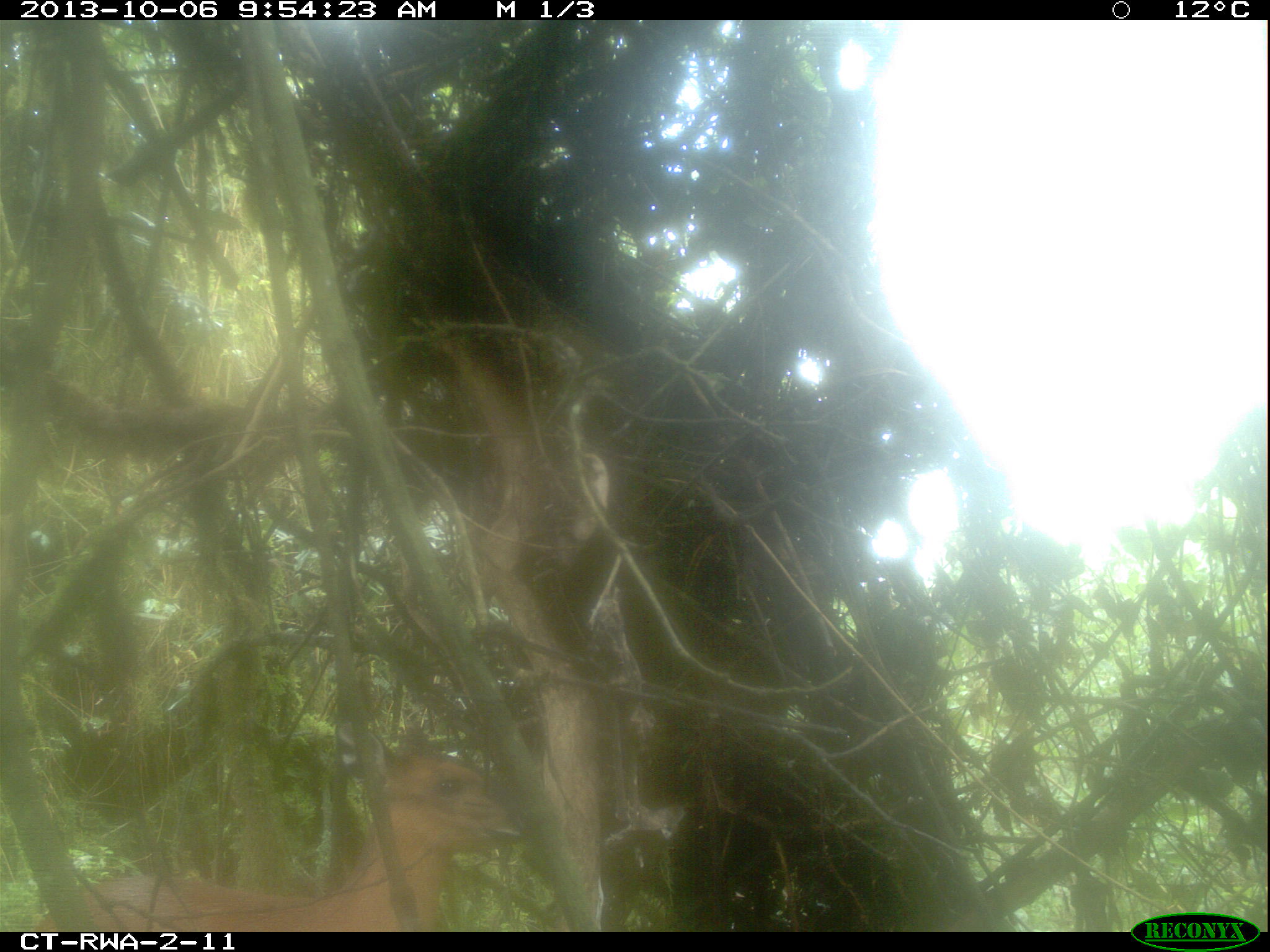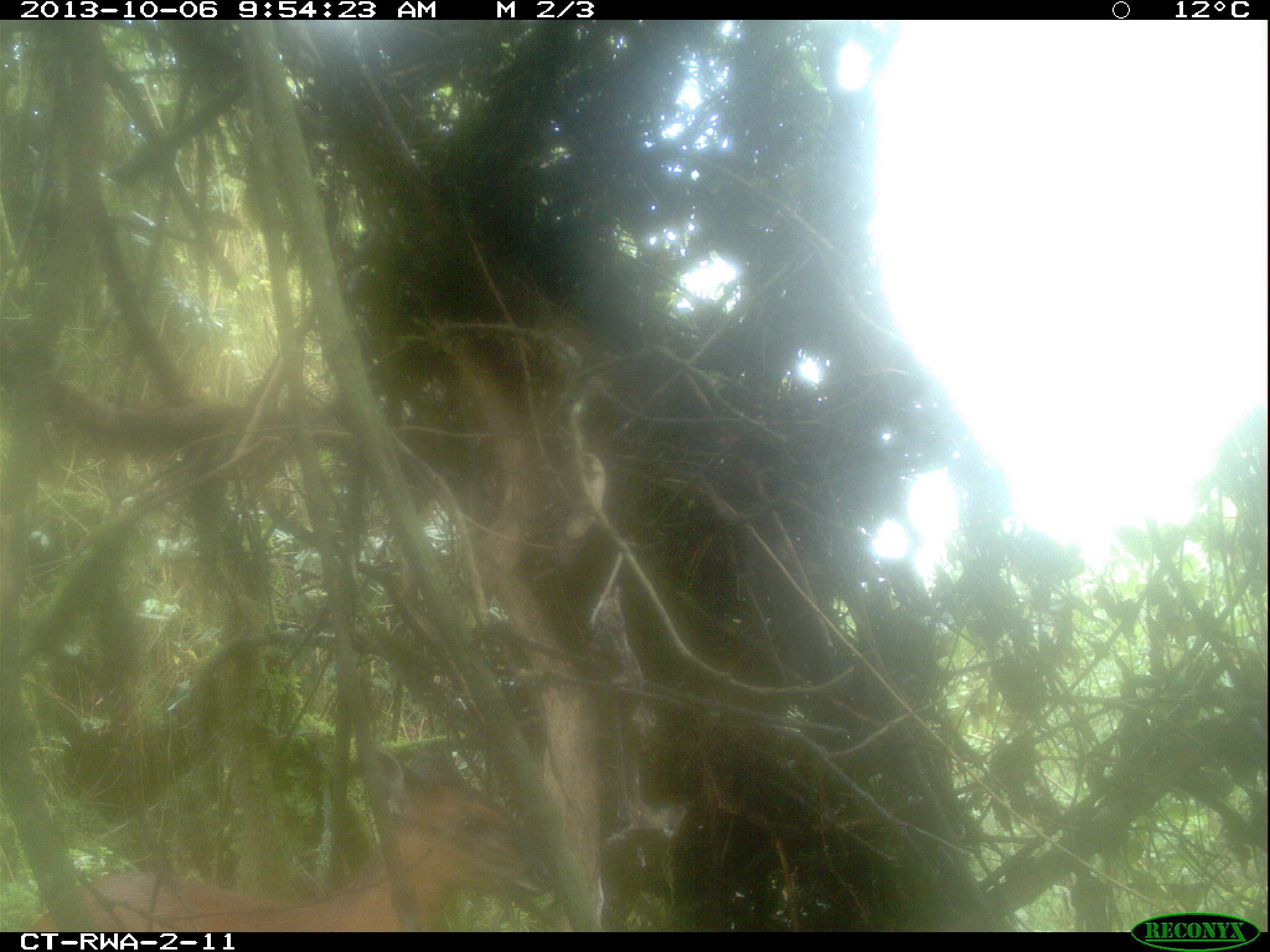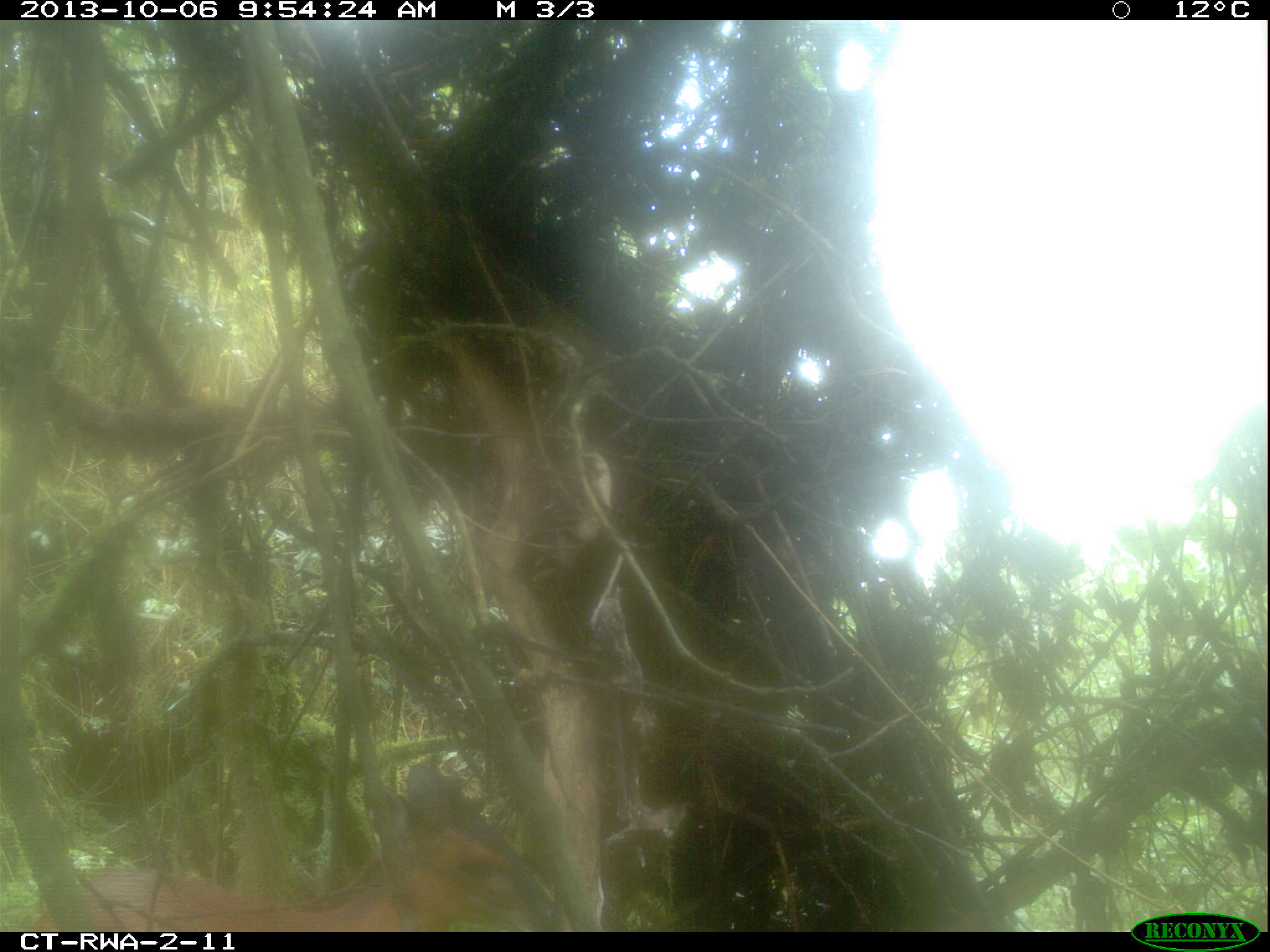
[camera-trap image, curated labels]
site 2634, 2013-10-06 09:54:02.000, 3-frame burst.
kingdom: Animalia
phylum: Chordata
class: Mammalia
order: Artiodactyla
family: Bovidae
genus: Cephalophus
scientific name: Cephalophus nigrifrons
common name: black-fronted duiker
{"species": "Cephalophus nigrifrons (black-fronted duiker)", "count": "1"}